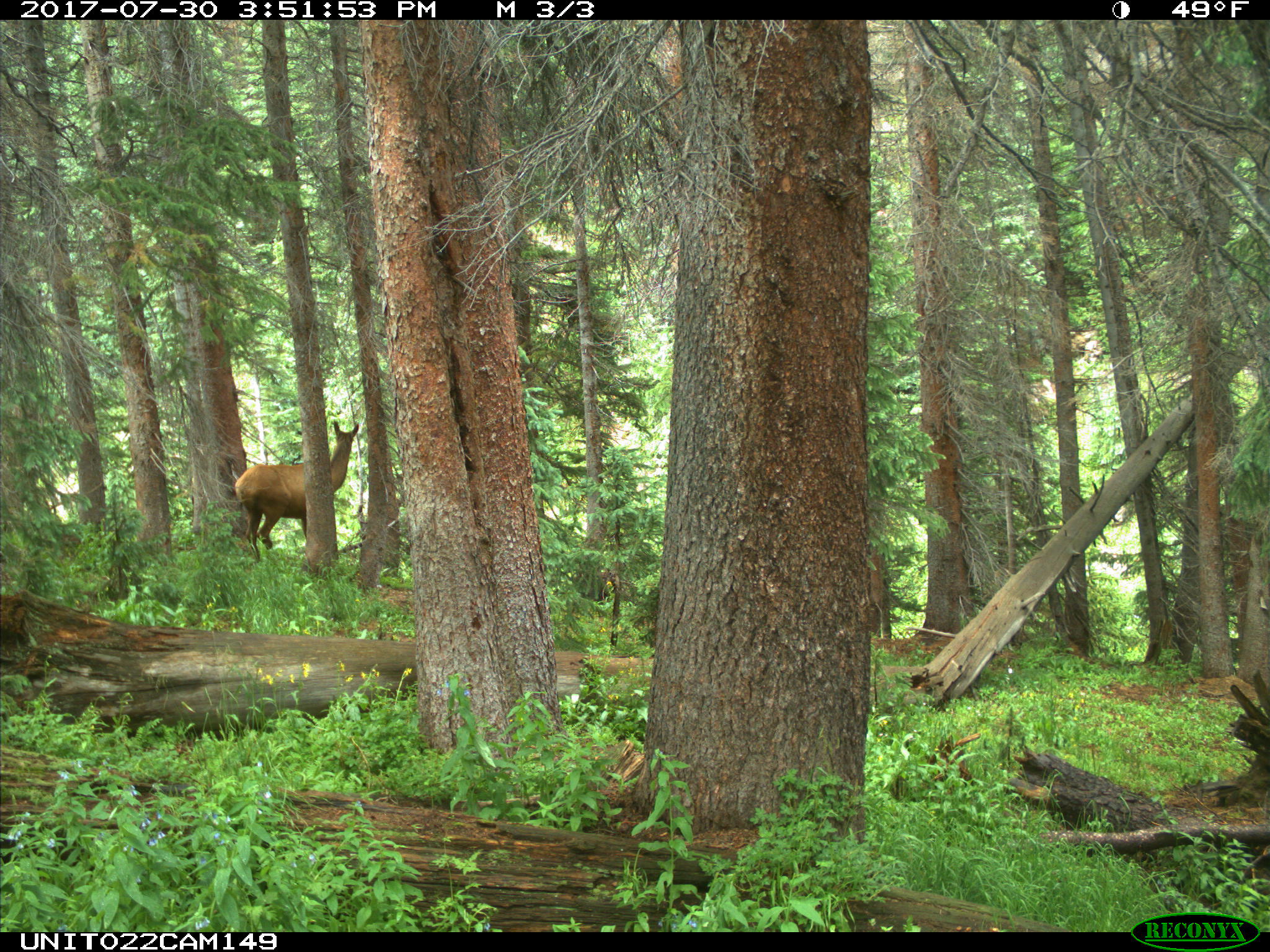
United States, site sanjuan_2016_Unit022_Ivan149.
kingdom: Animalia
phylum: Chordata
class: Mammalia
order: Artiodactyla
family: Cervidae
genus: Cervus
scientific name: Cervus elaphus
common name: red deer